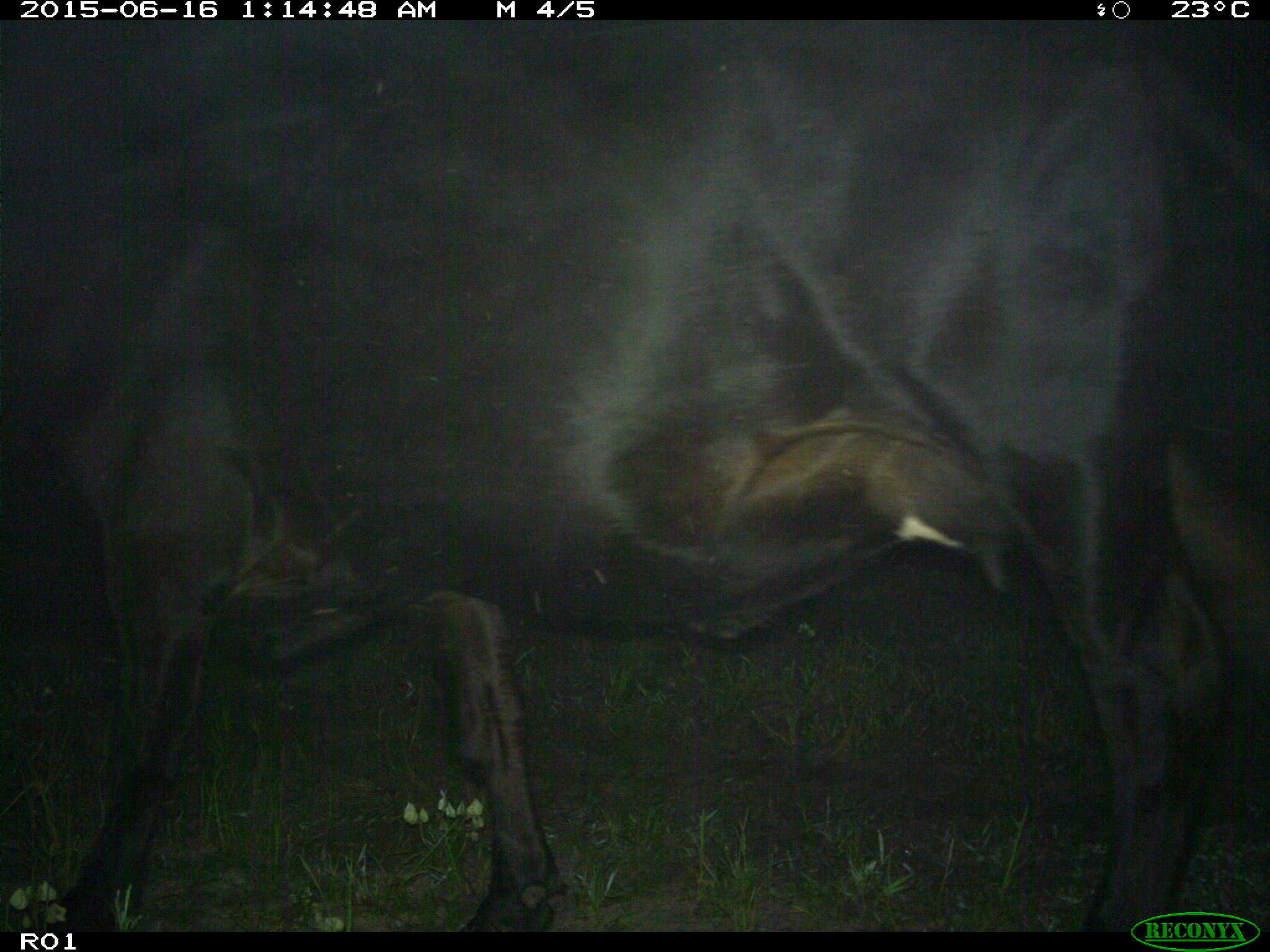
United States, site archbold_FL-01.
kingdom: Animalia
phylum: Chordata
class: Mammalia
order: Artiodactyla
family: Bovidae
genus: Bos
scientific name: Bos taurus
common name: domestic cow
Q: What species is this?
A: Bos taurus (domestic cow).